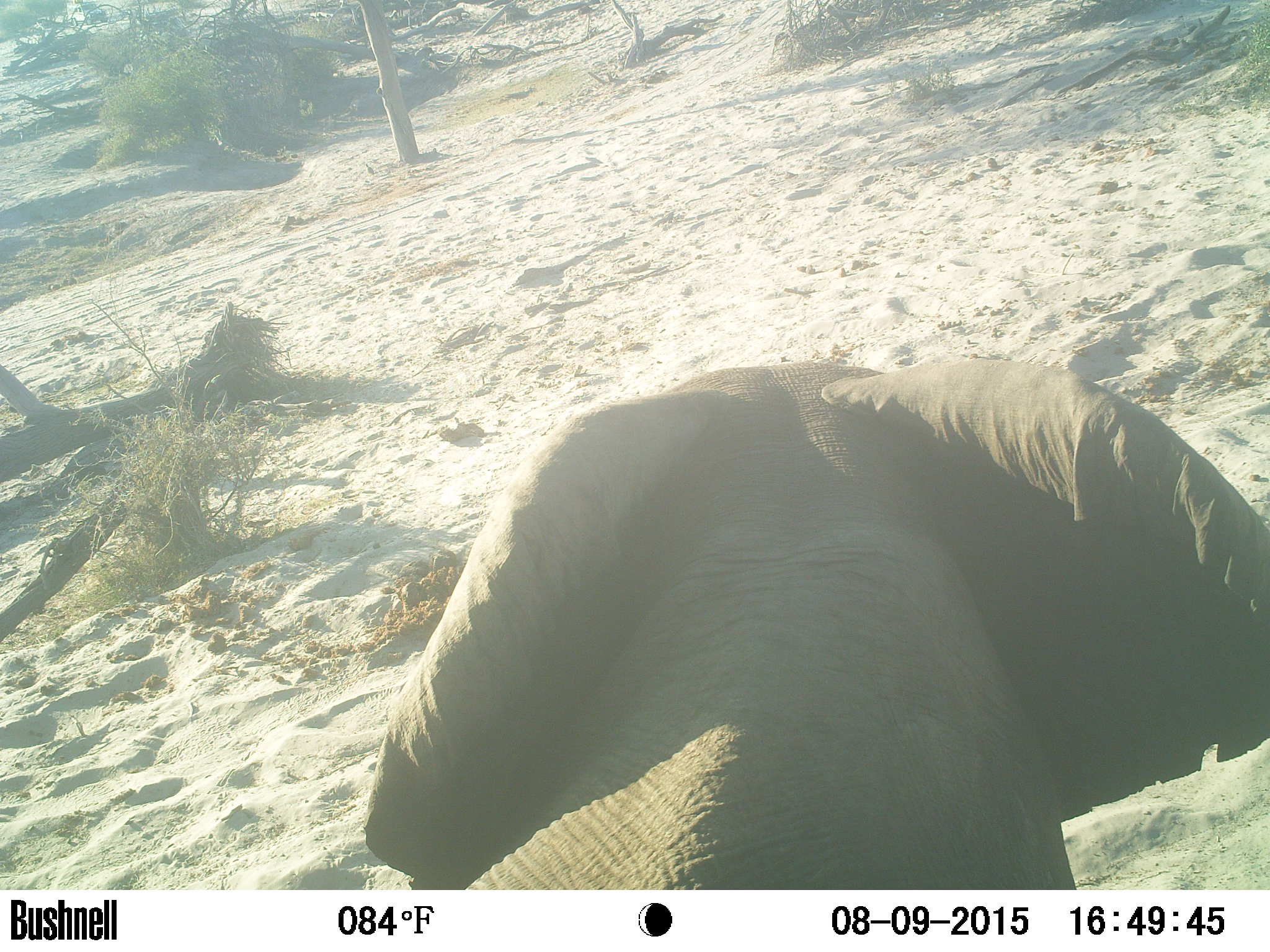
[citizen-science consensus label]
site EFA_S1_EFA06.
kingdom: Animalia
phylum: Chordata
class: Mammalia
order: Proboscidea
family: Elephantidae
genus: Loxodonta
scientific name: Loxodonta africana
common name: african bush elephant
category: elephant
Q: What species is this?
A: Elephant (african bush elephant) (Loxodonta africana).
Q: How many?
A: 1.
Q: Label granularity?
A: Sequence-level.